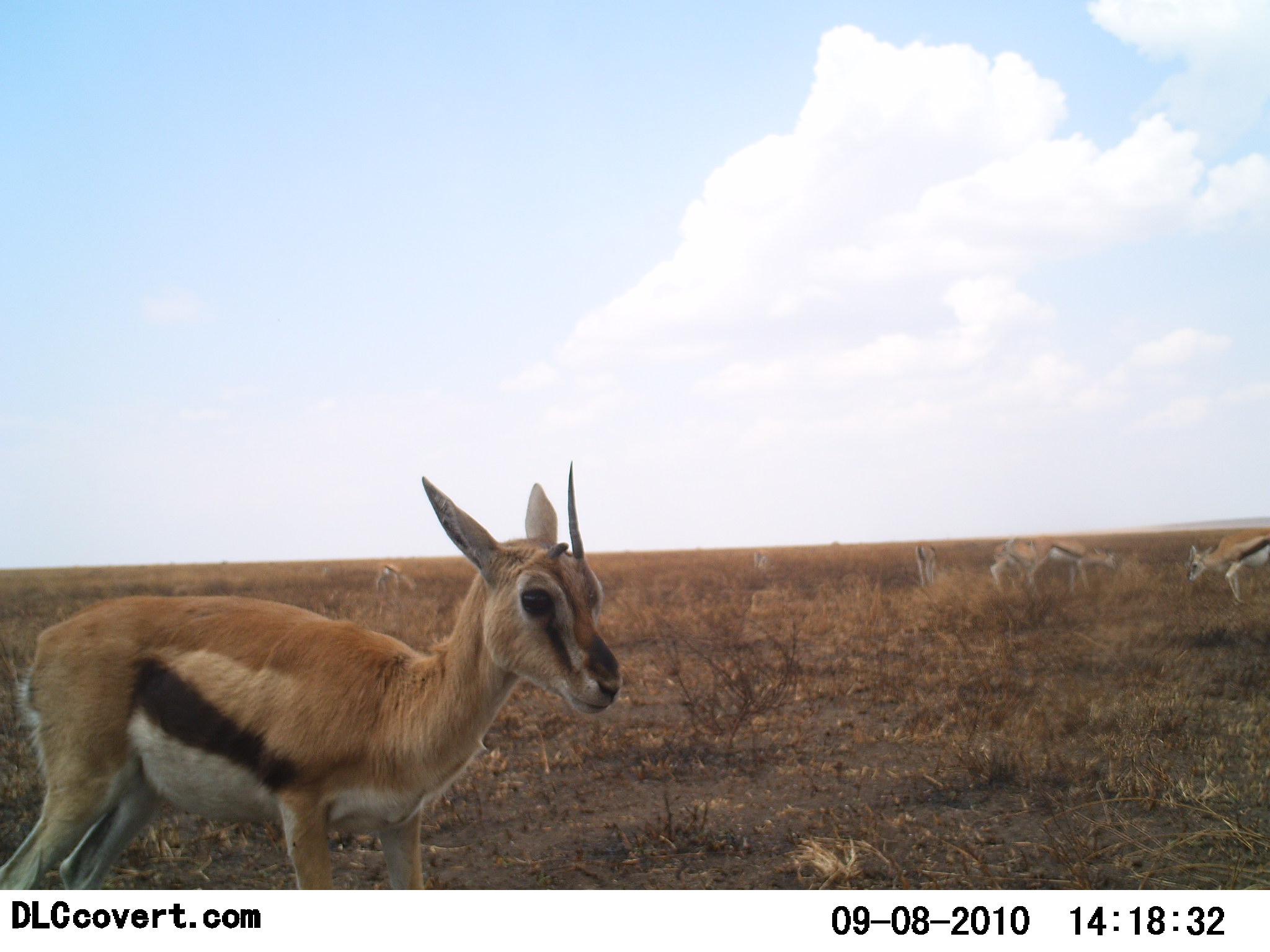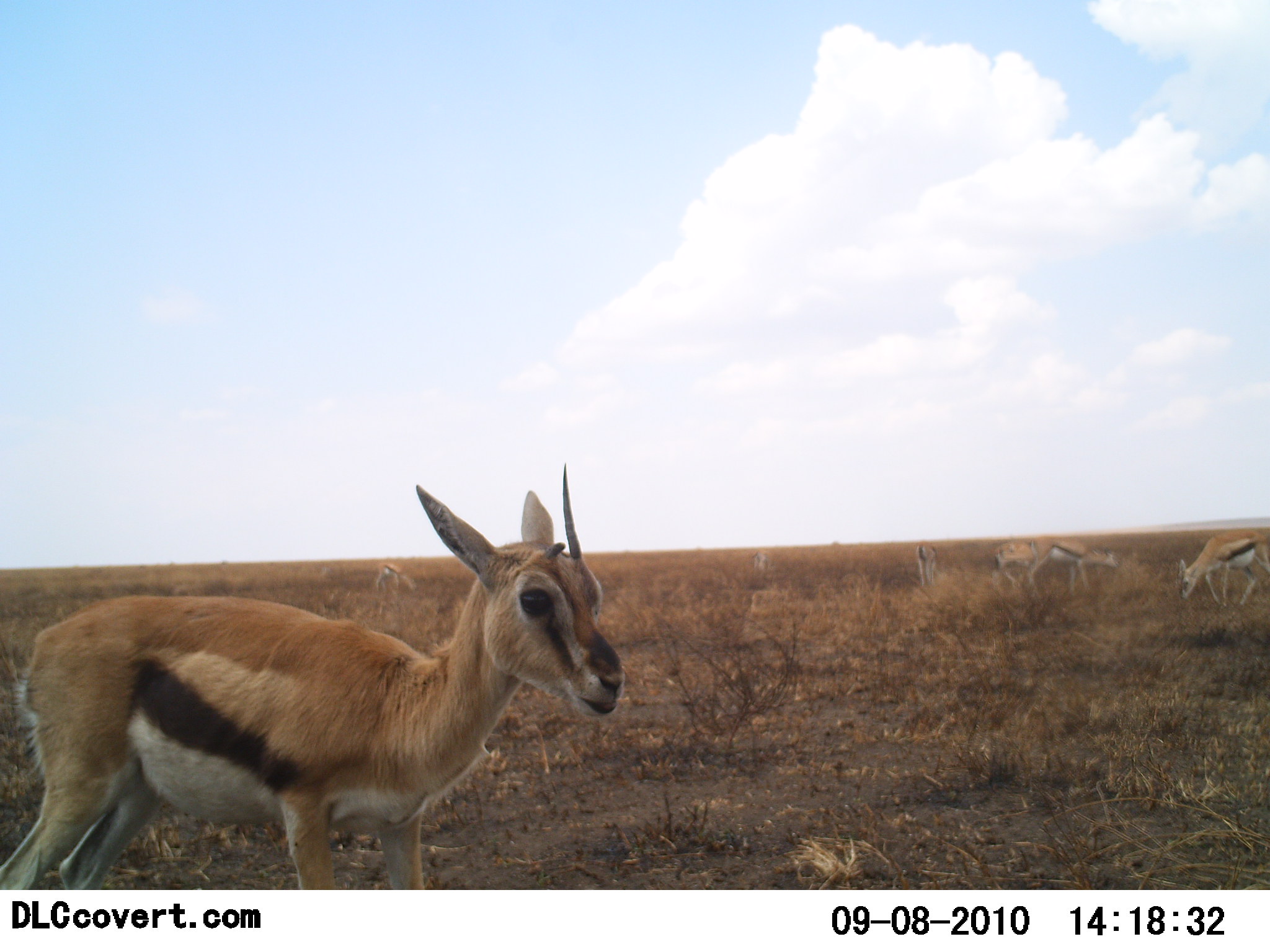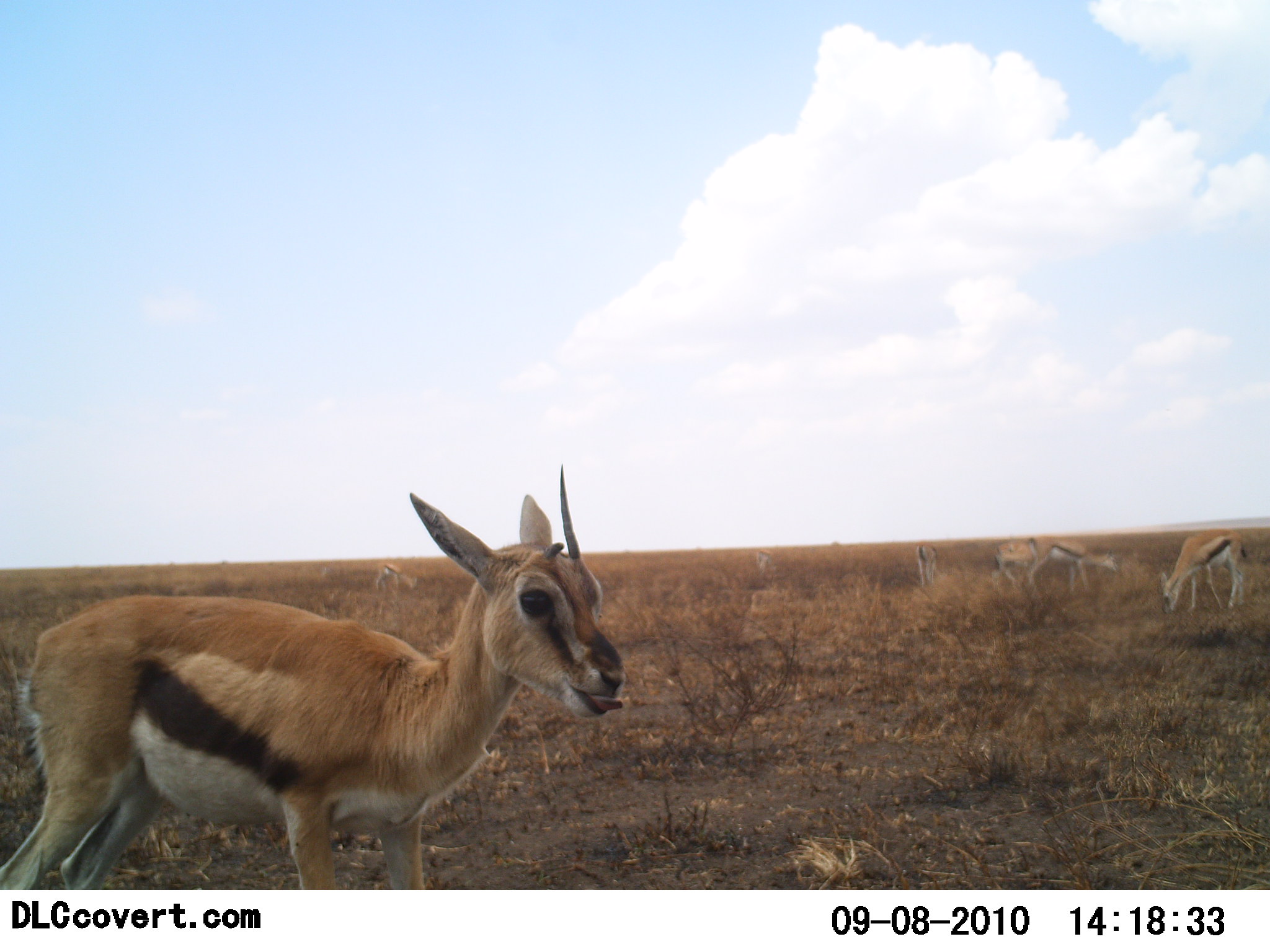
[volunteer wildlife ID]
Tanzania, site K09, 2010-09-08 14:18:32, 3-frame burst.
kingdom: Animalia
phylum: Chordata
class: Mammalia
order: Artiodactyla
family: Bovidae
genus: Eudorcas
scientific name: Eudorcas thomsonii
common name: thomson's gazelle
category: gazellethomsons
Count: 7.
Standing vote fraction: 75%.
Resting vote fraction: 5%.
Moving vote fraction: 20%.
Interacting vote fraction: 0%.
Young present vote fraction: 35%.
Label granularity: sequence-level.